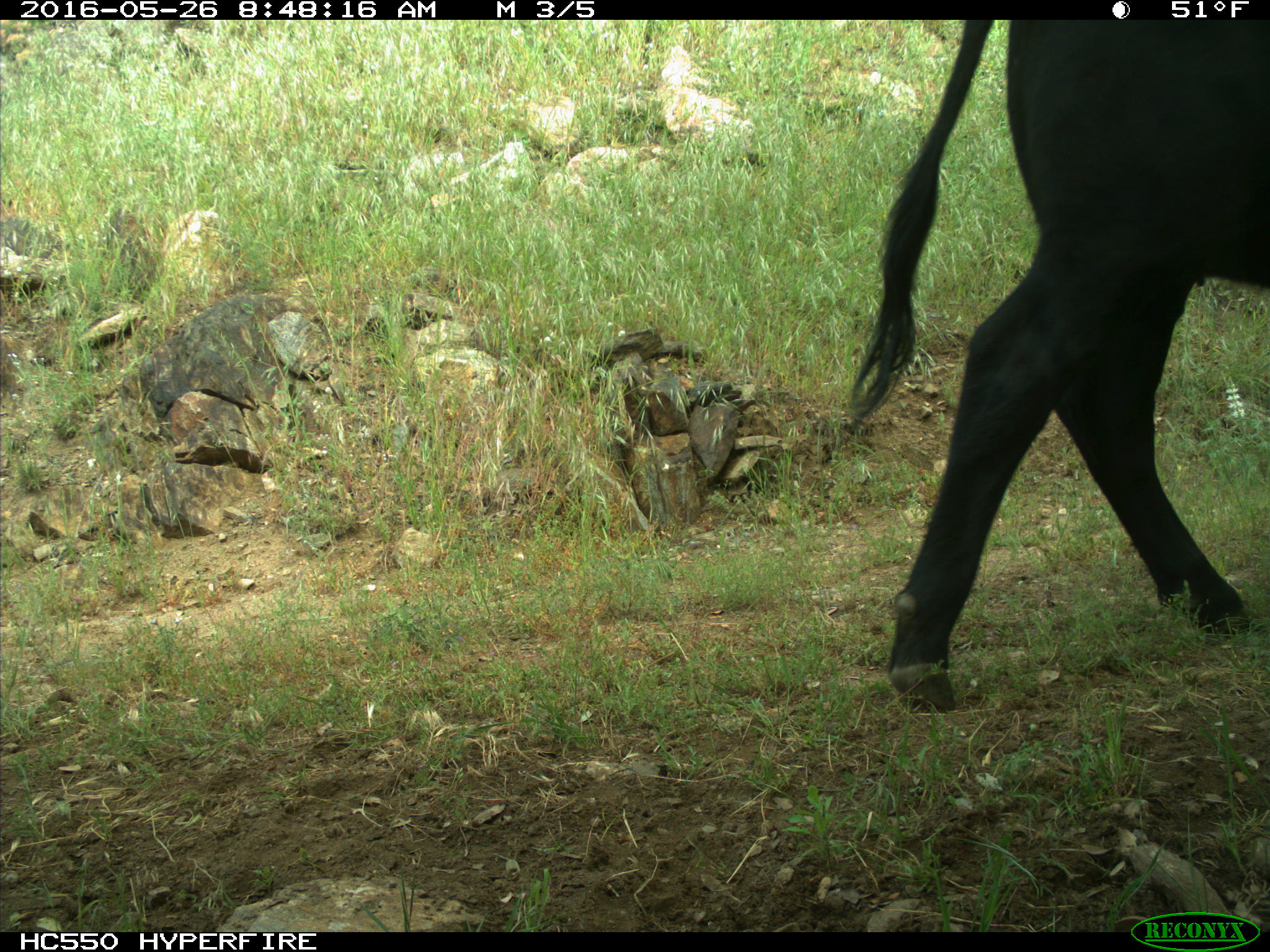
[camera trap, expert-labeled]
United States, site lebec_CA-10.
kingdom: Animalia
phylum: Chordata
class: Mammalia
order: Artiodactyla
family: Bovidae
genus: Bos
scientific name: Bos taurus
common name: domestic cow